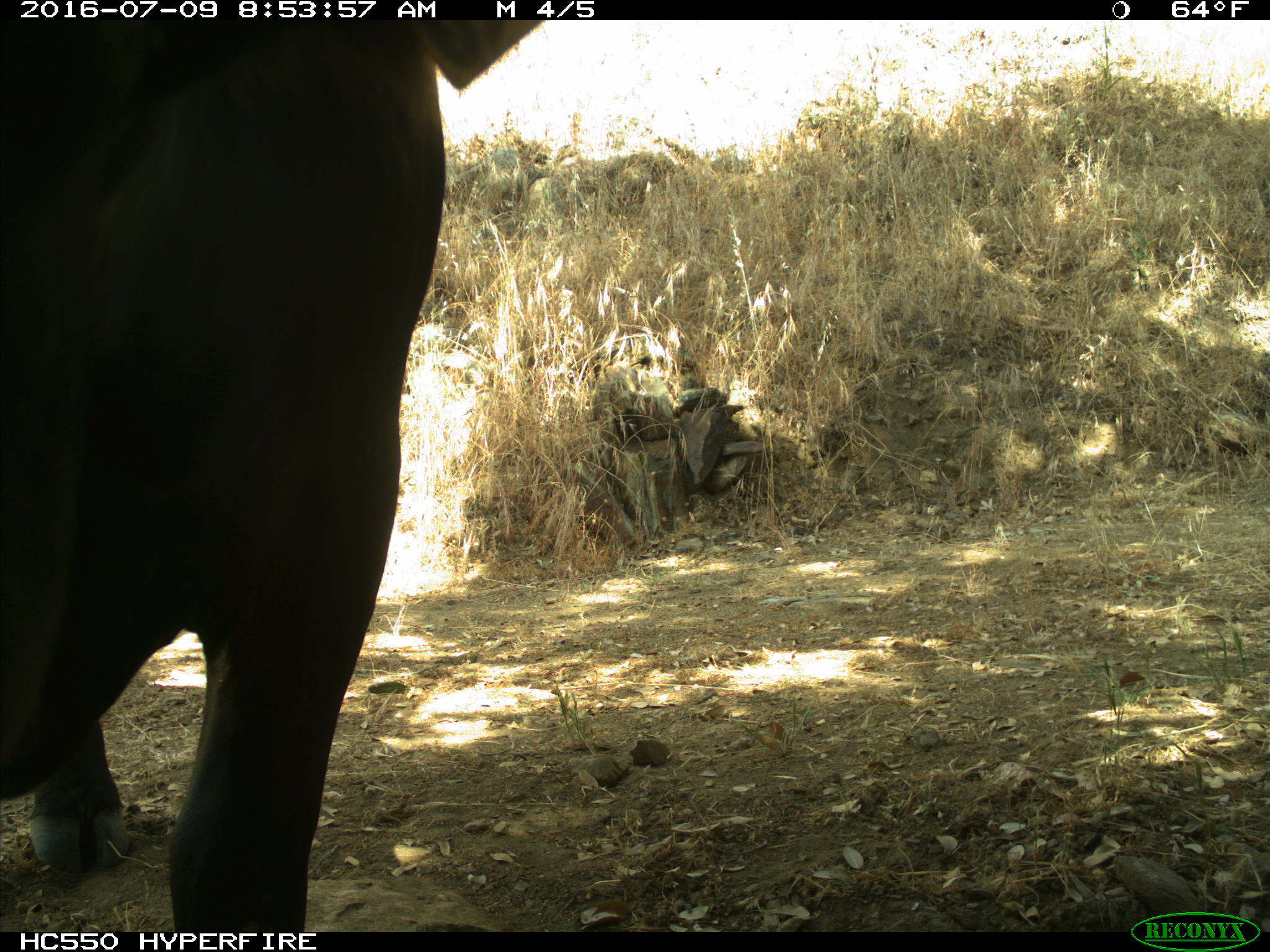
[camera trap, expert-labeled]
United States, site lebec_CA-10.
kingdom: Animalia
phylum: Chordata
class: Mammalia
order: Artiodactyla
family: Bovidae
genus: Bos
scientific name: Bos taurus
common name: domestic cow